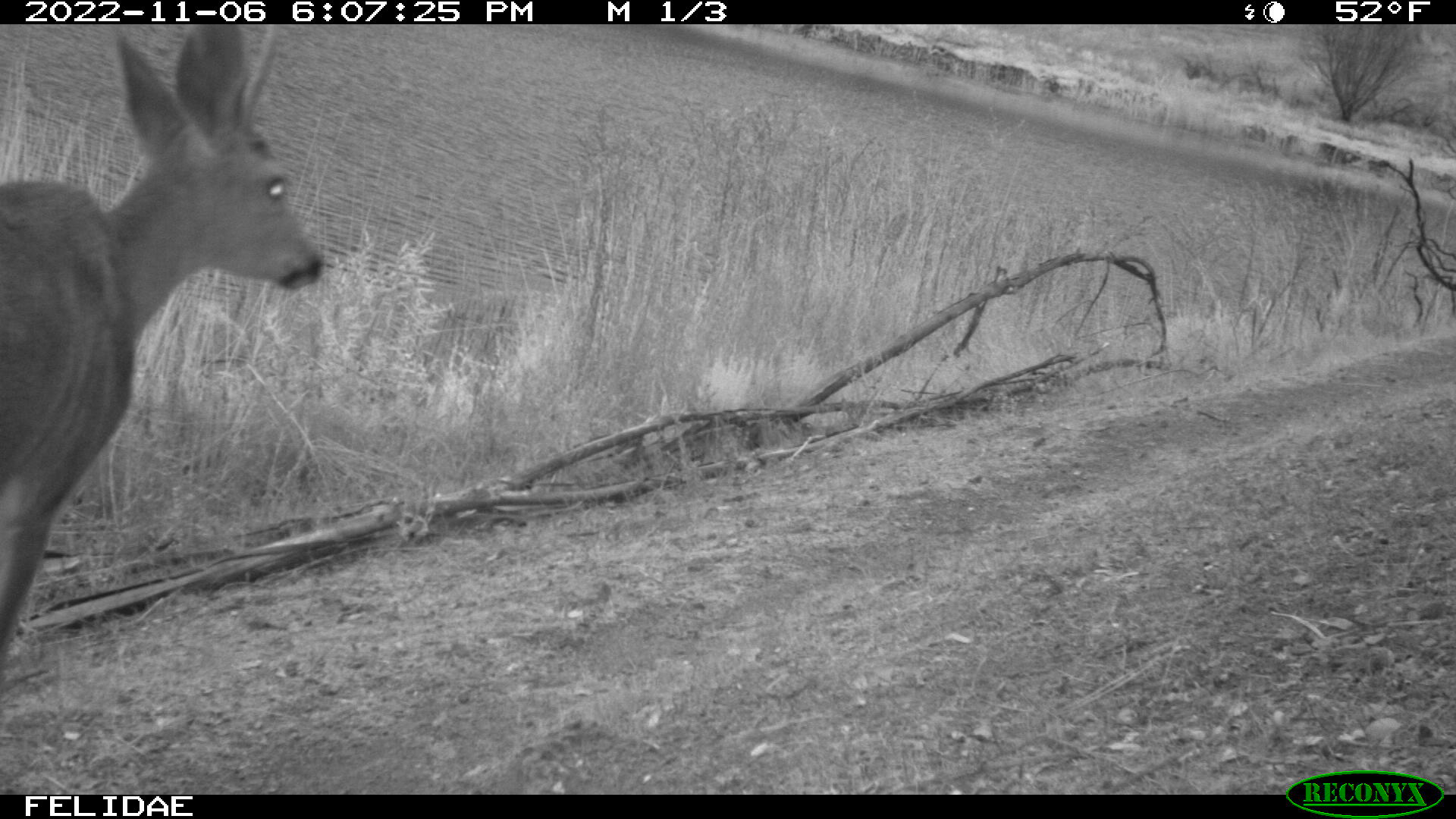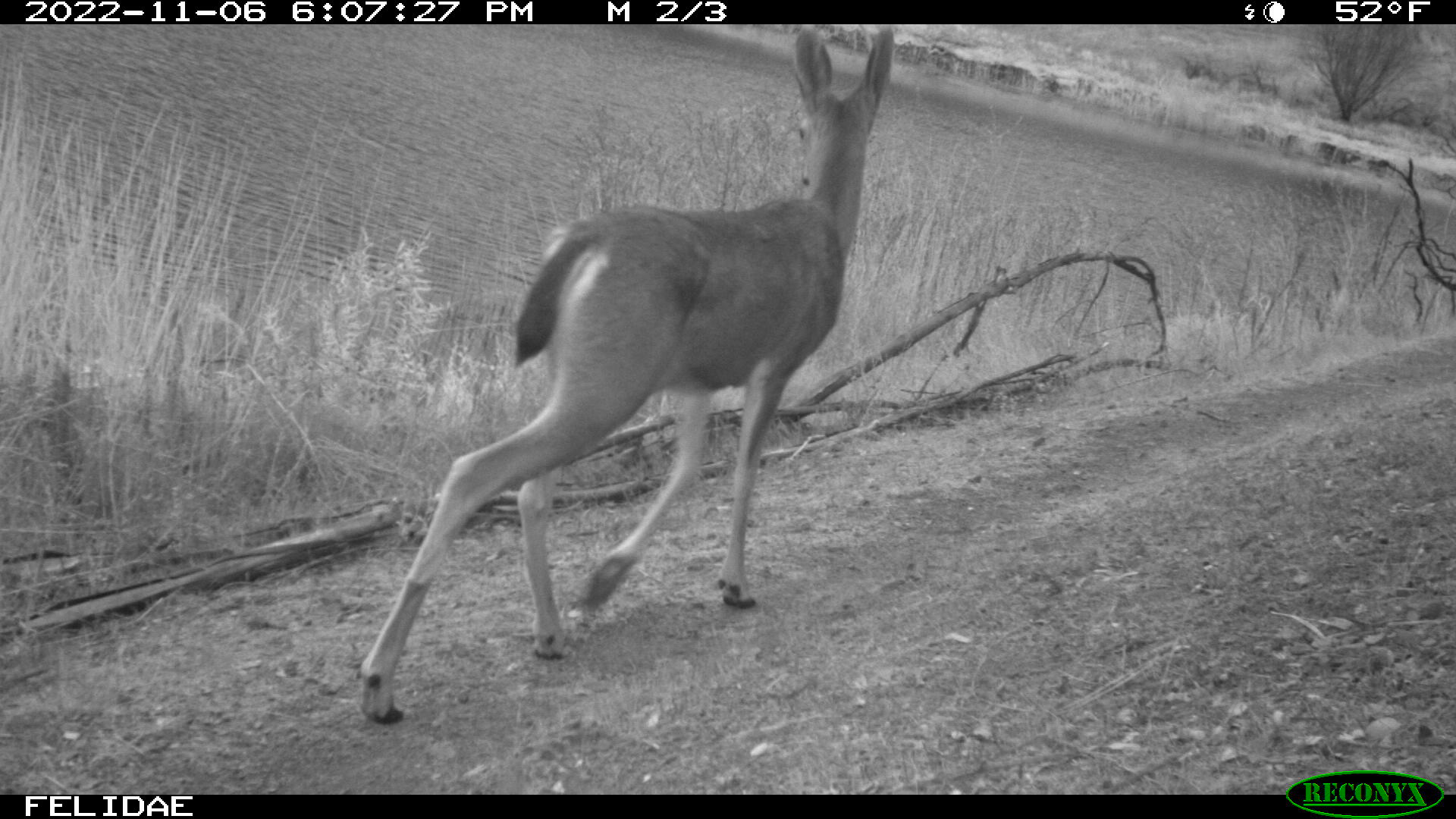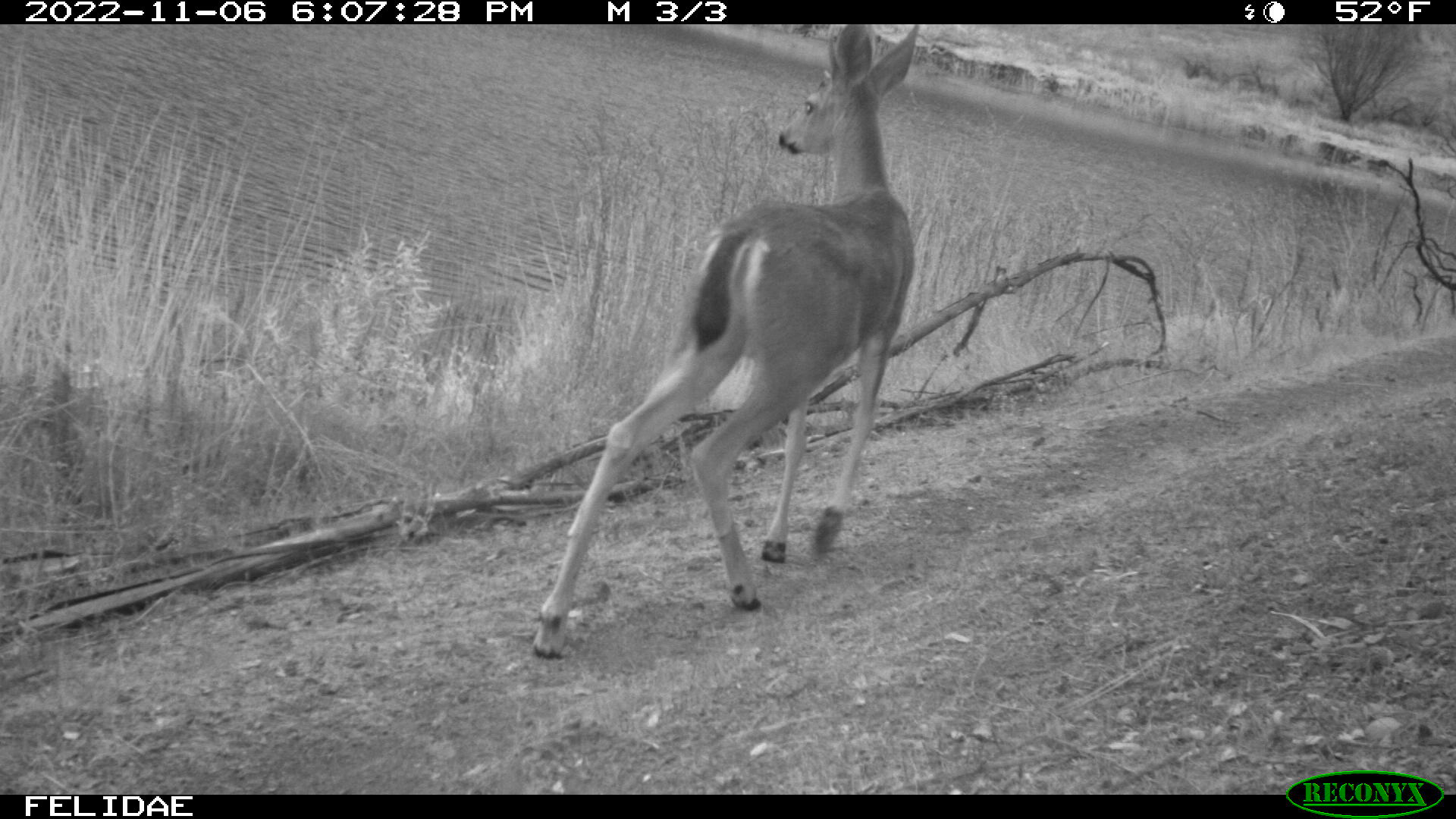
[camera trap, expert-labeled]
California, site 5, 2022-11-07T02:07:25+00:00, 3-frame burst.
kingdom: Animalia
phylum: Chordata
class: Mammalia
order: Artiodactyla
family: Cervidae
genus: Odocoileus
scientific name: Odocoileus hemionus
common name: mule deer